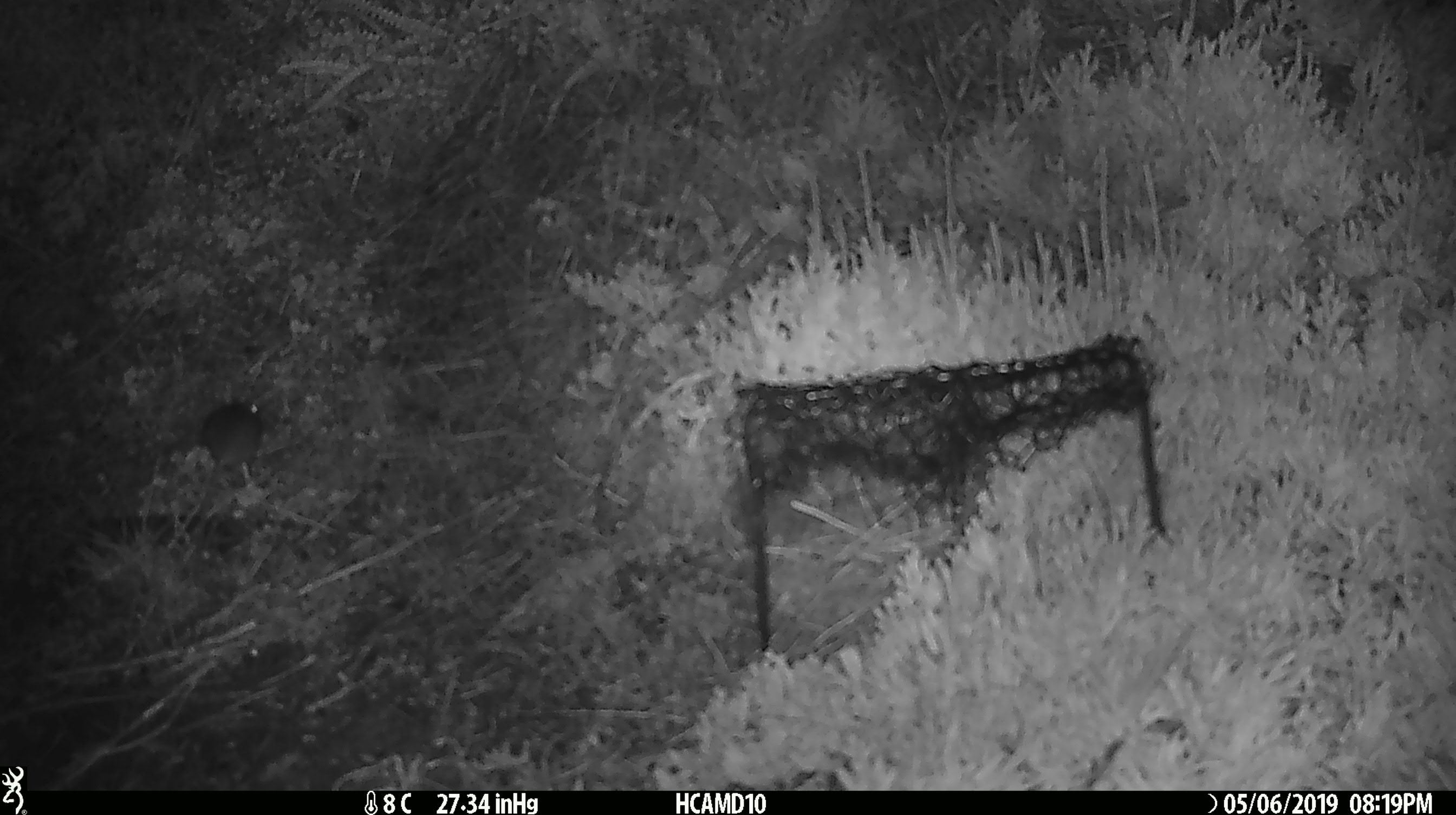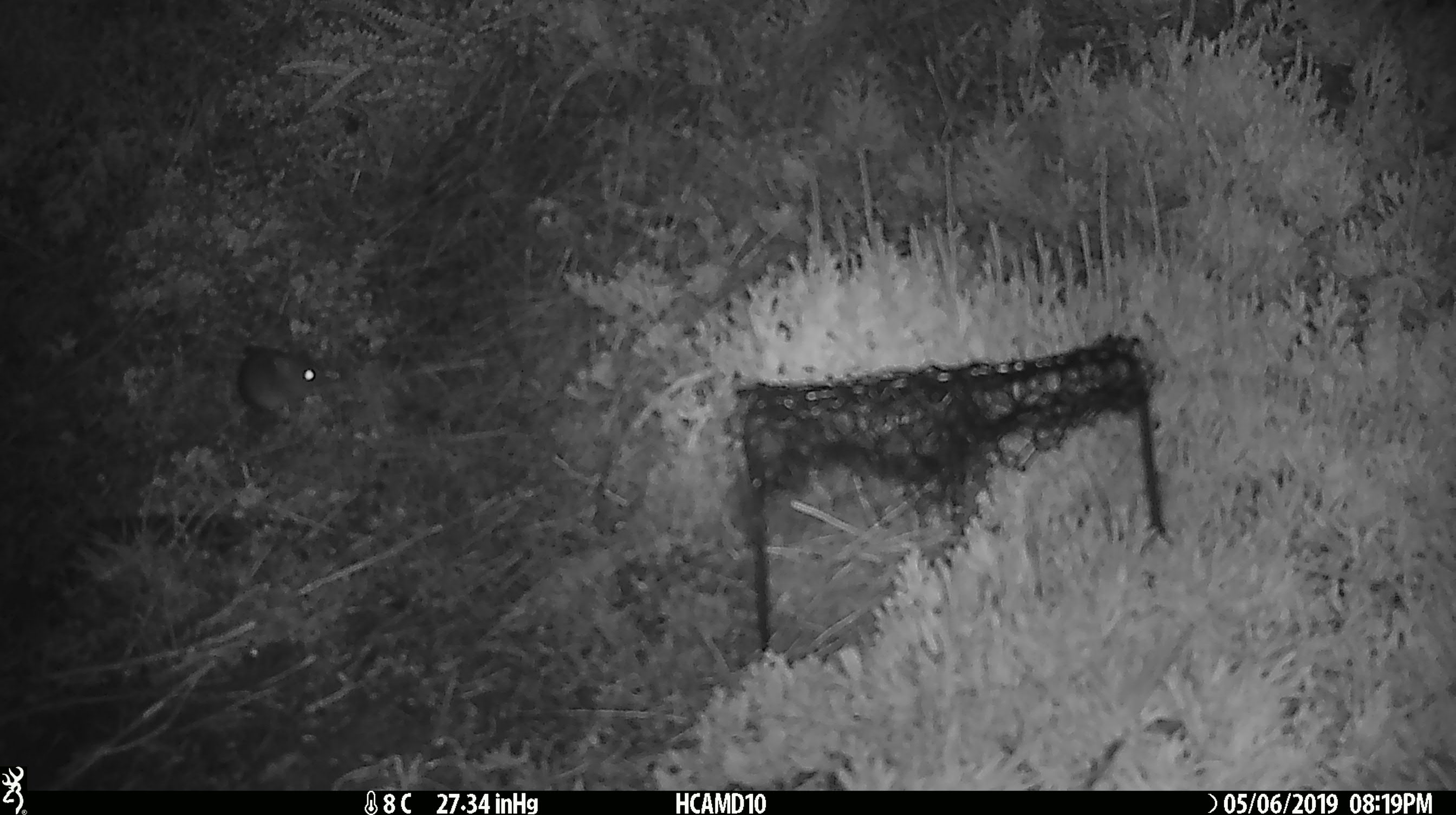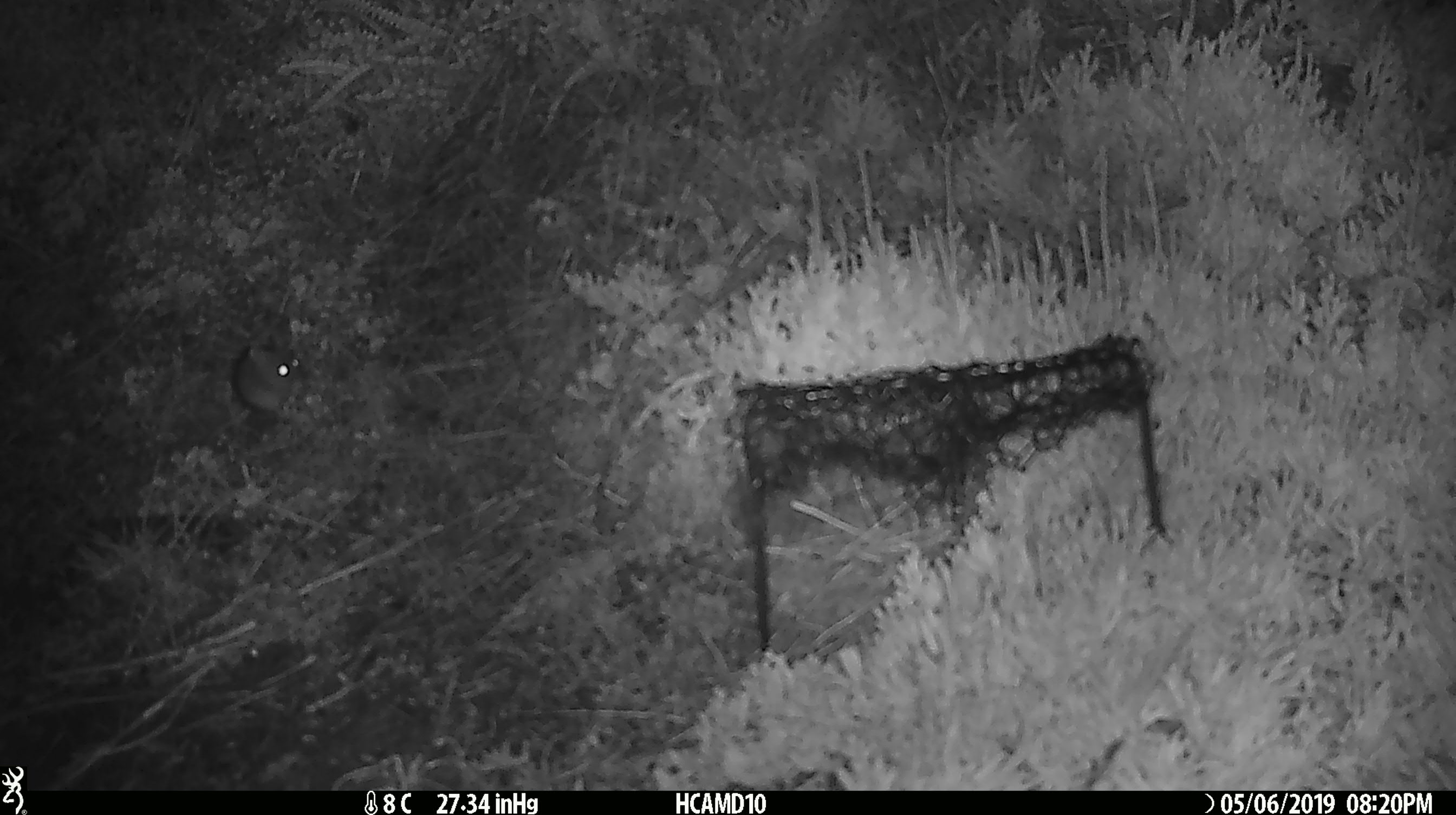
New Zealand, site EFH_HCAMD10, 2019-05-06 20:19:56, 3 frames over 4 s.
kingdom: Animalia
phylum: Chordata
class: Mammalia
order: Rodentia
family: Muridae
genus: Mus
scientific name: Mus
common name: mouse